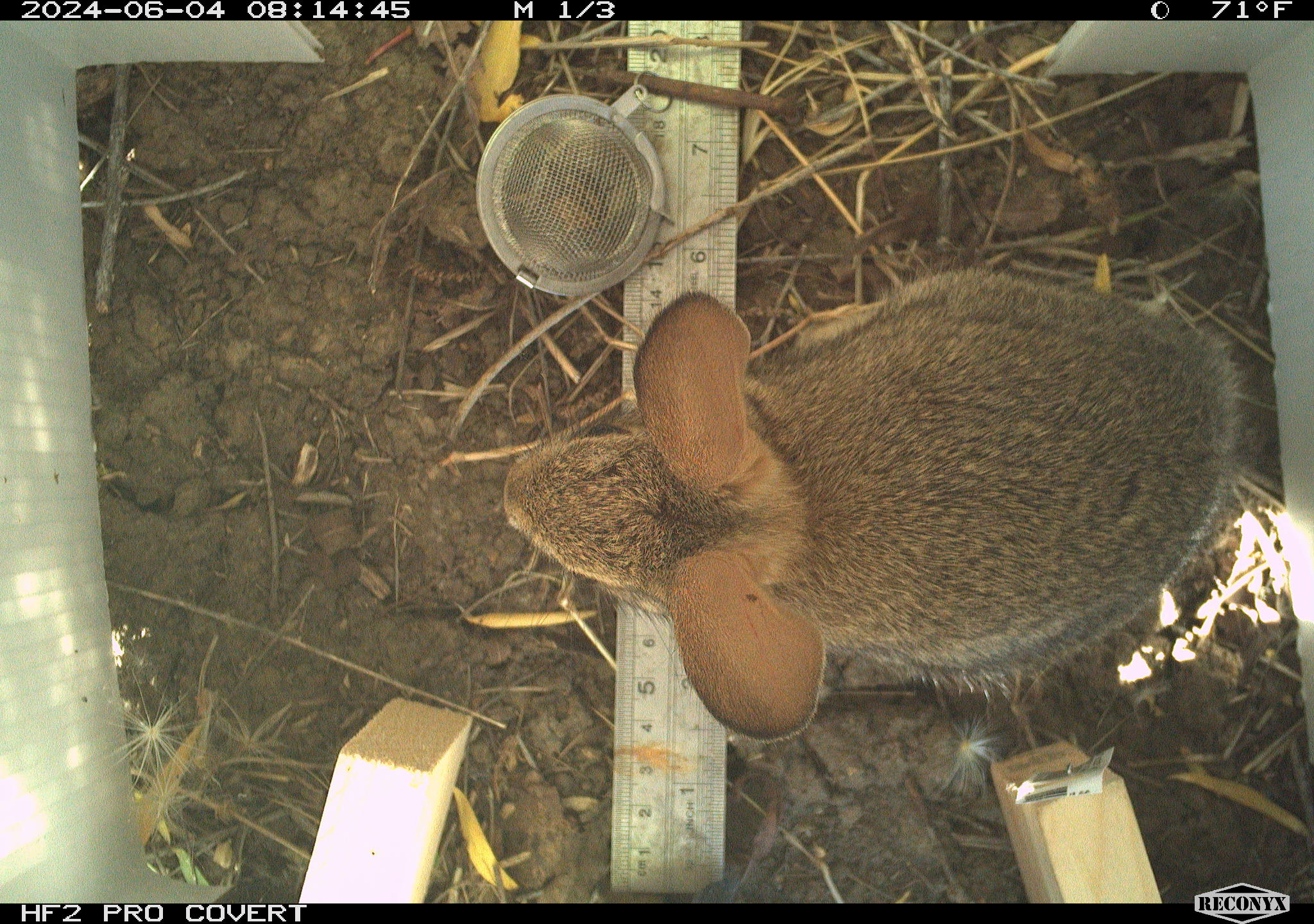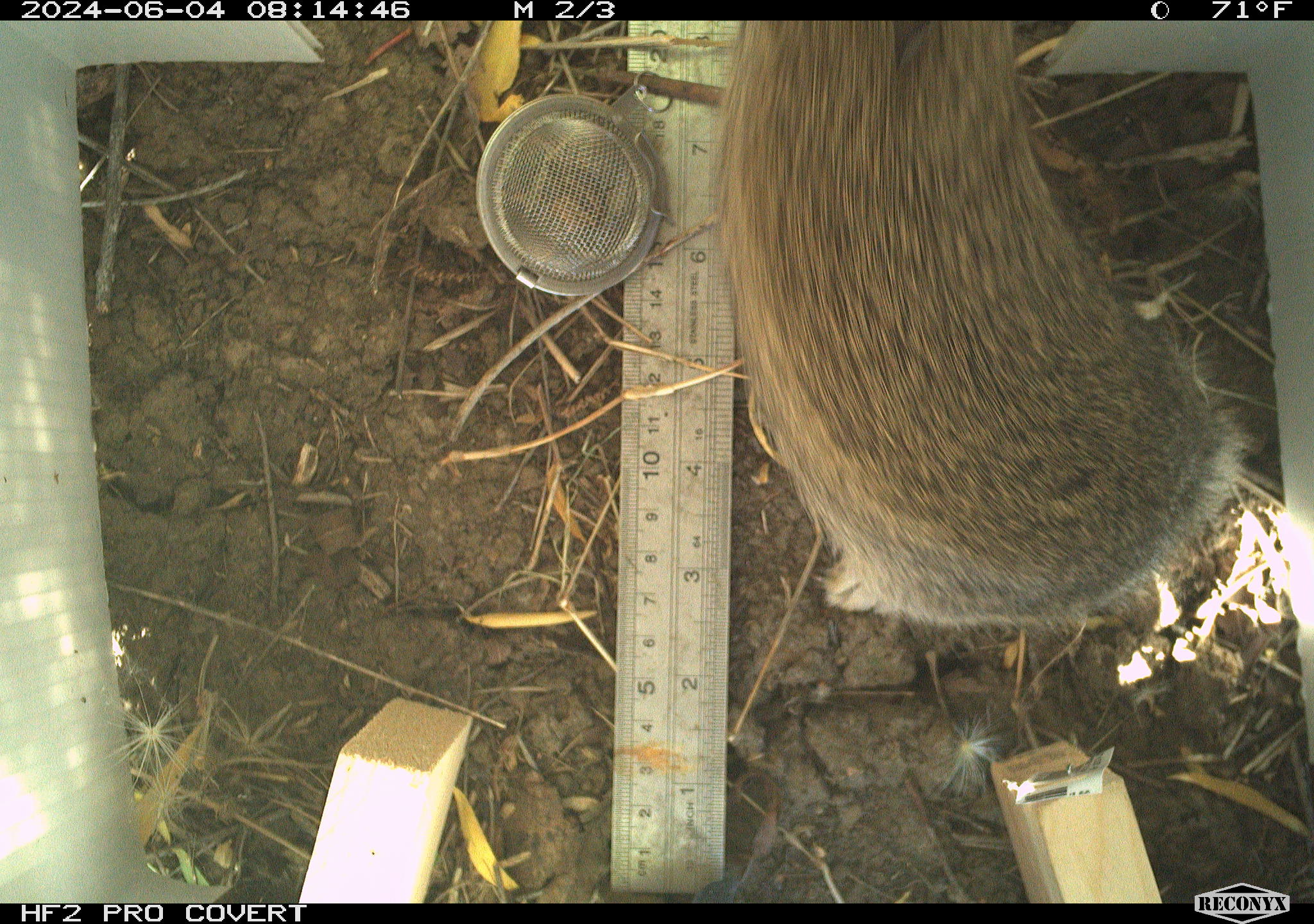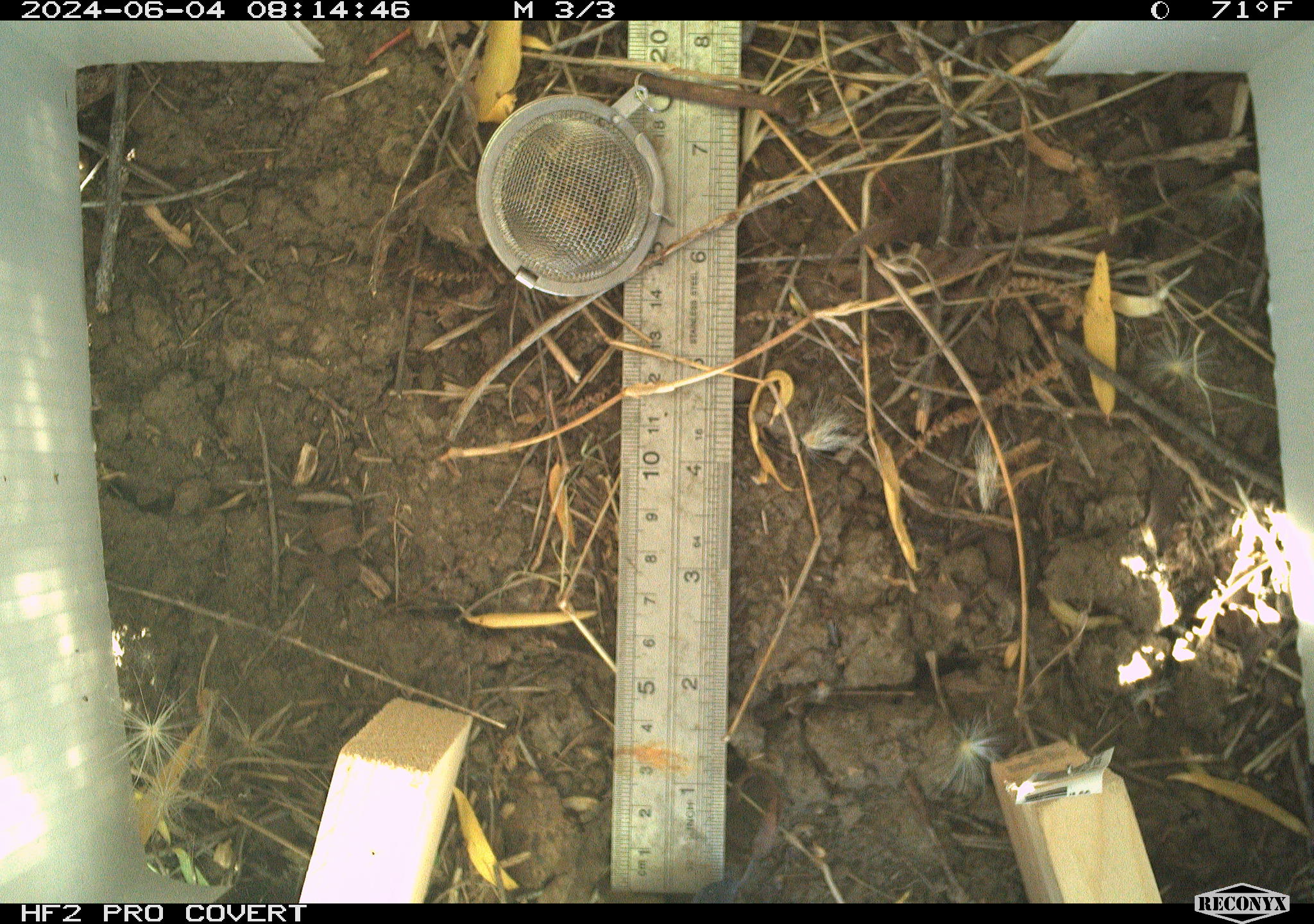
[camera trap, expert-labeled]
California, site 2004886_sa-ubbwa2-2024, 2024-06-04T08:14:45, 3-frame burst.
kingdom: Animalia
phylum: Chordata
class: Mammalia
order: Lagomorpha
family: Leporidae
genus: Sylvilagus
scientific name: Sylvilagus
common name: cottontail rabbits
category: sylvilagus species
Sylvilagus species (cottontail rabbits) (Sylvilagus).